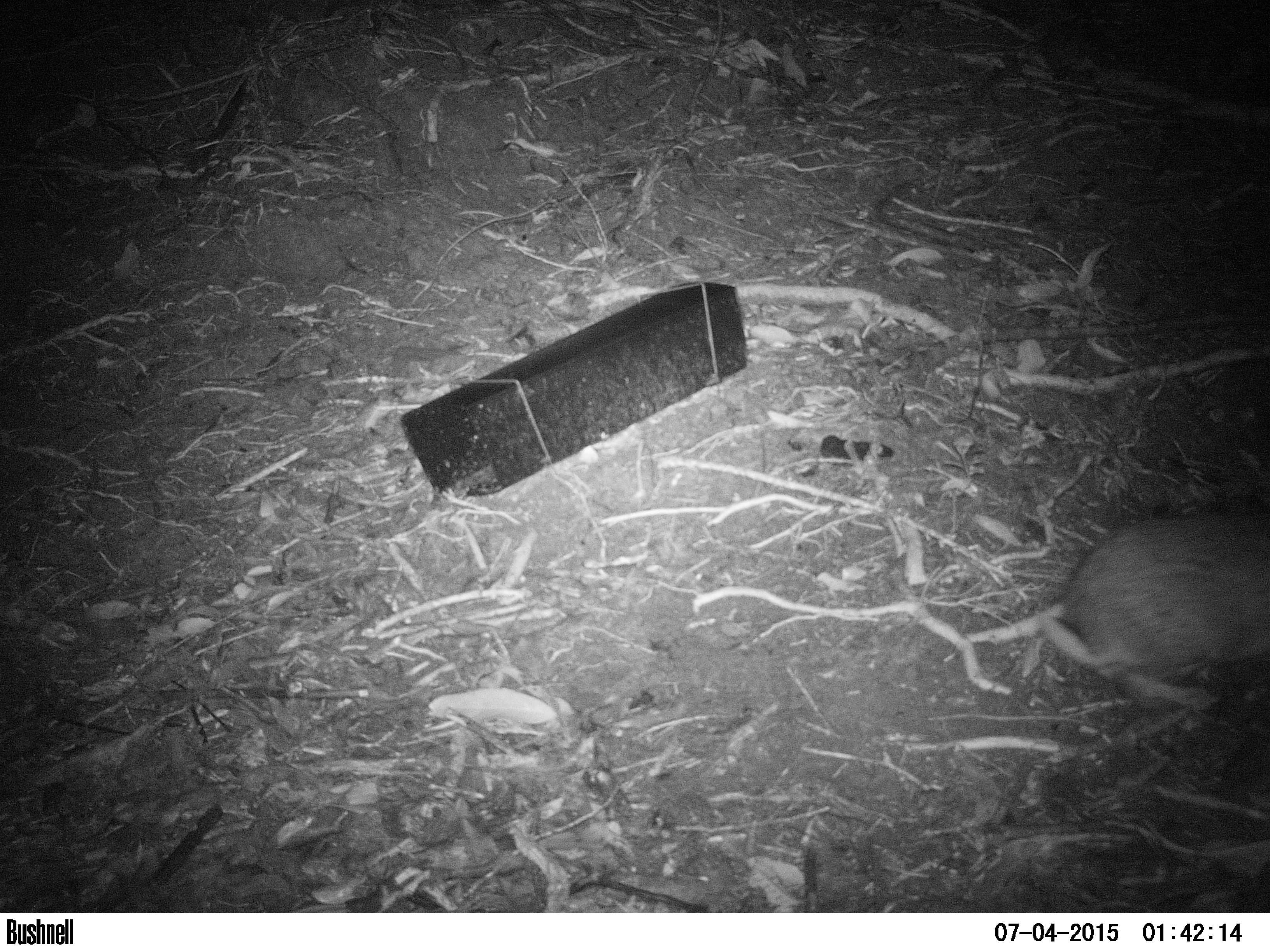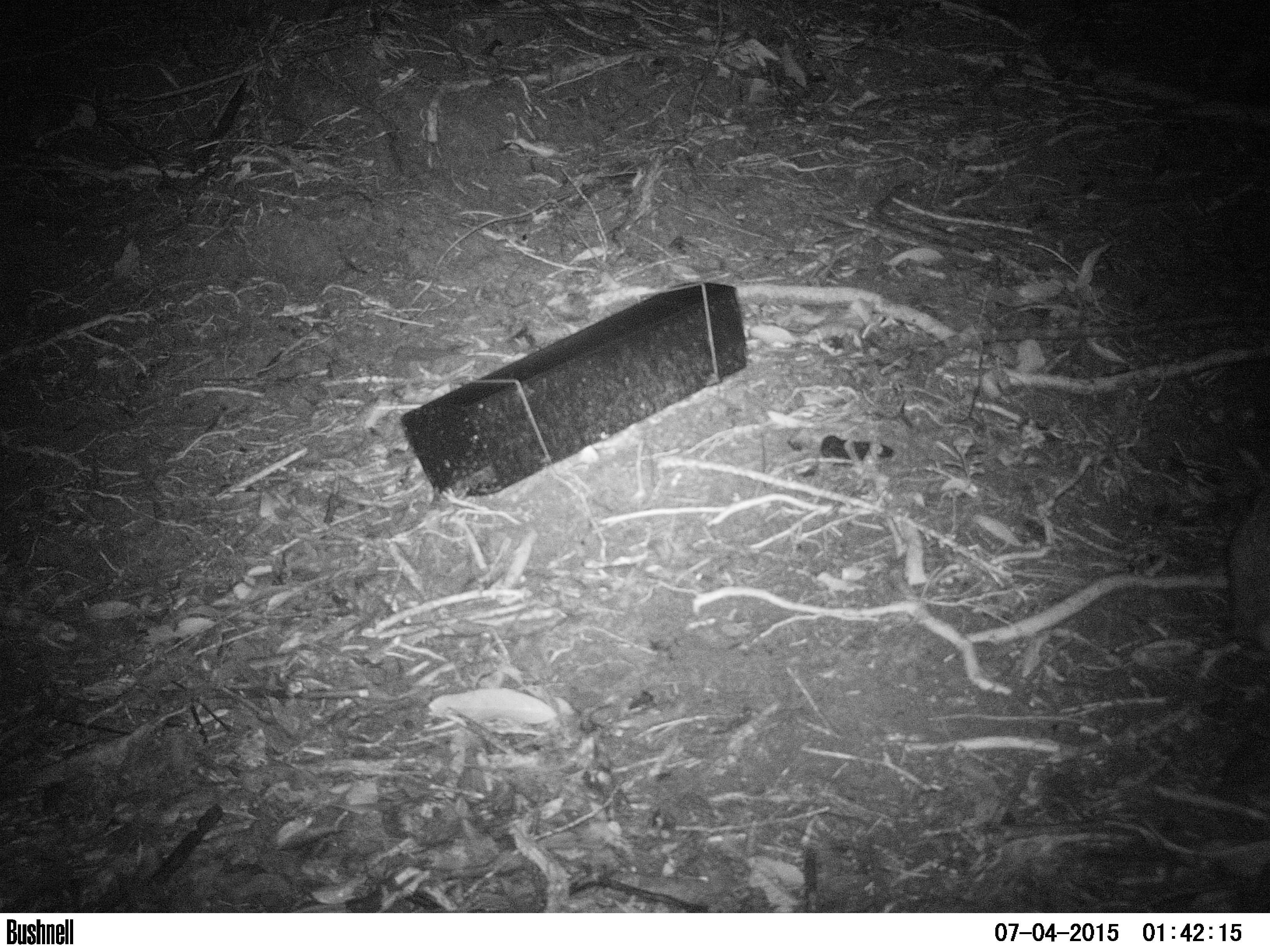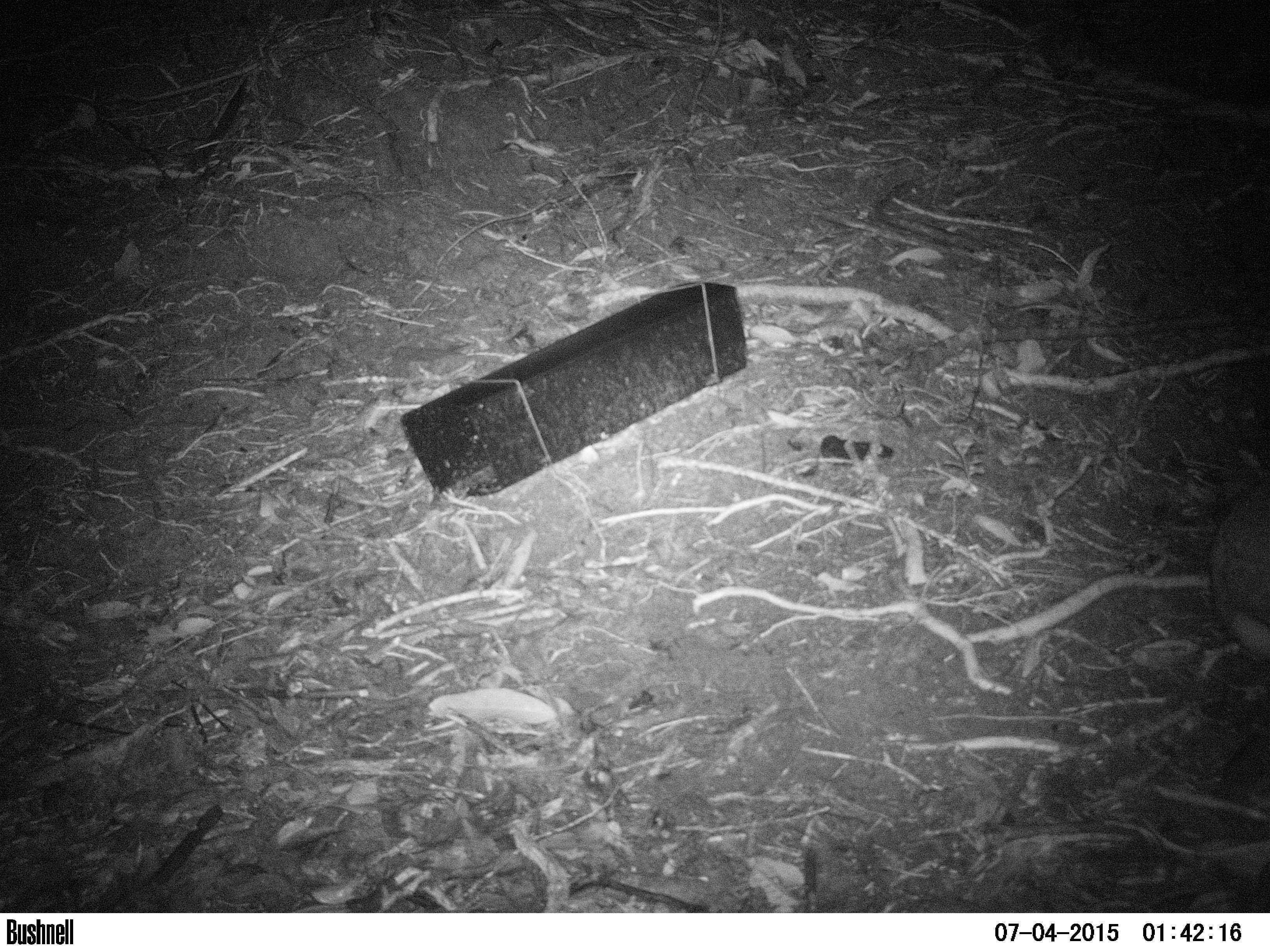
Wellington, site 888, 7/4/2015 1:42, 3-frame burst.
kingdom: Animalia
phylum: Chordata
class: Mammalia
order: Lagomorpha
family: Leporidae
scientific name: Leporidae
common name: rabbit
Rabbit (Leporidae).